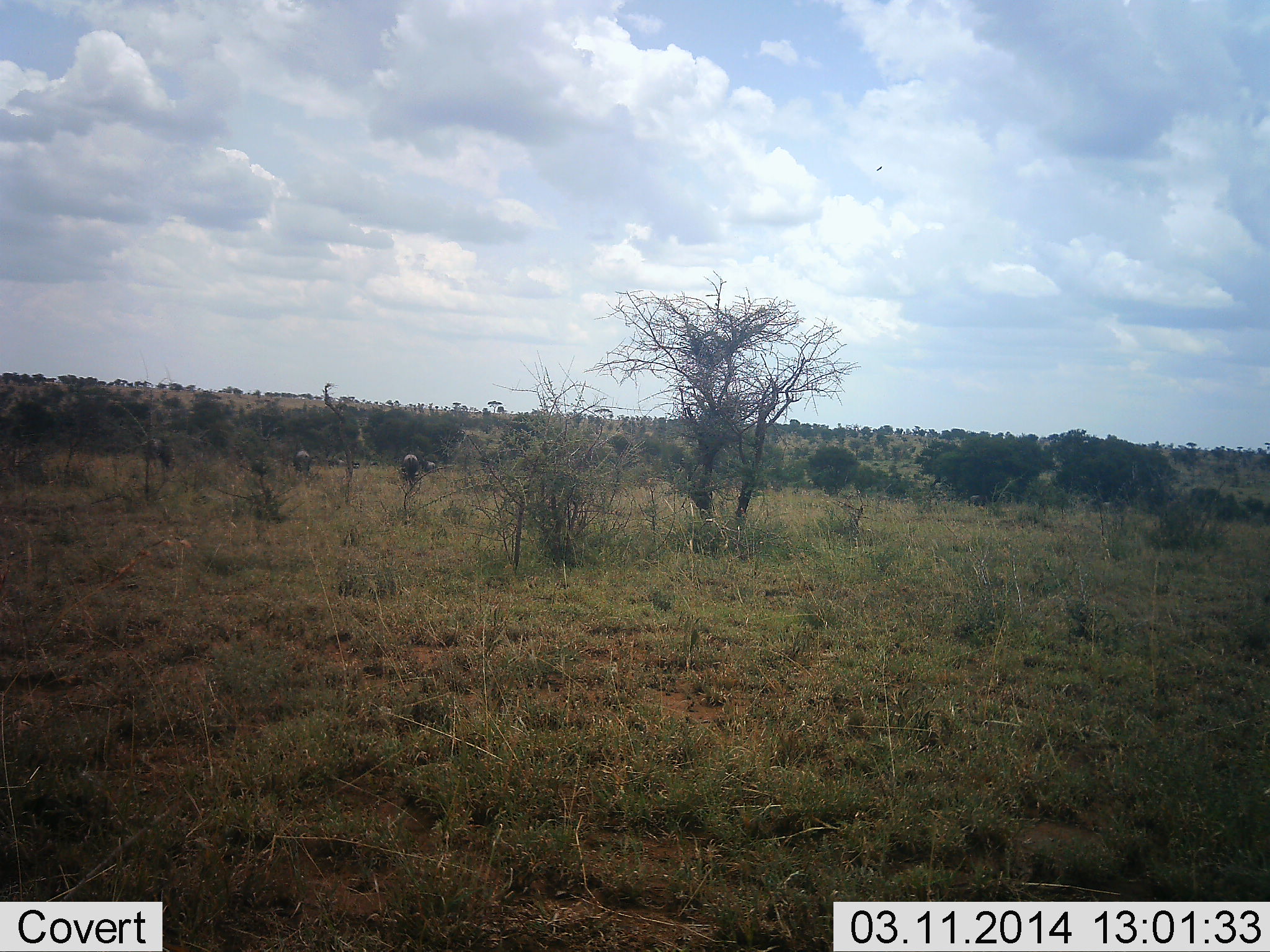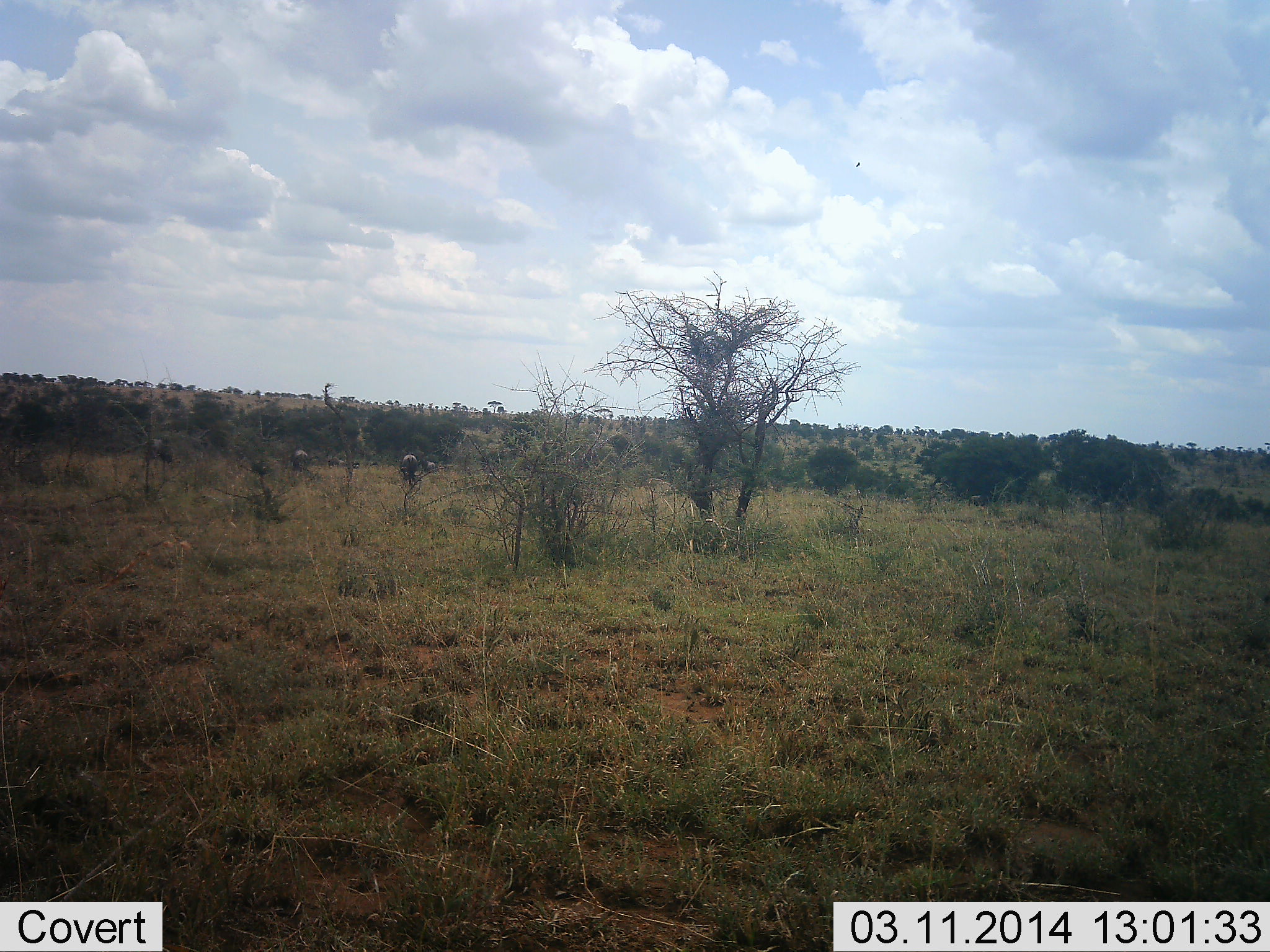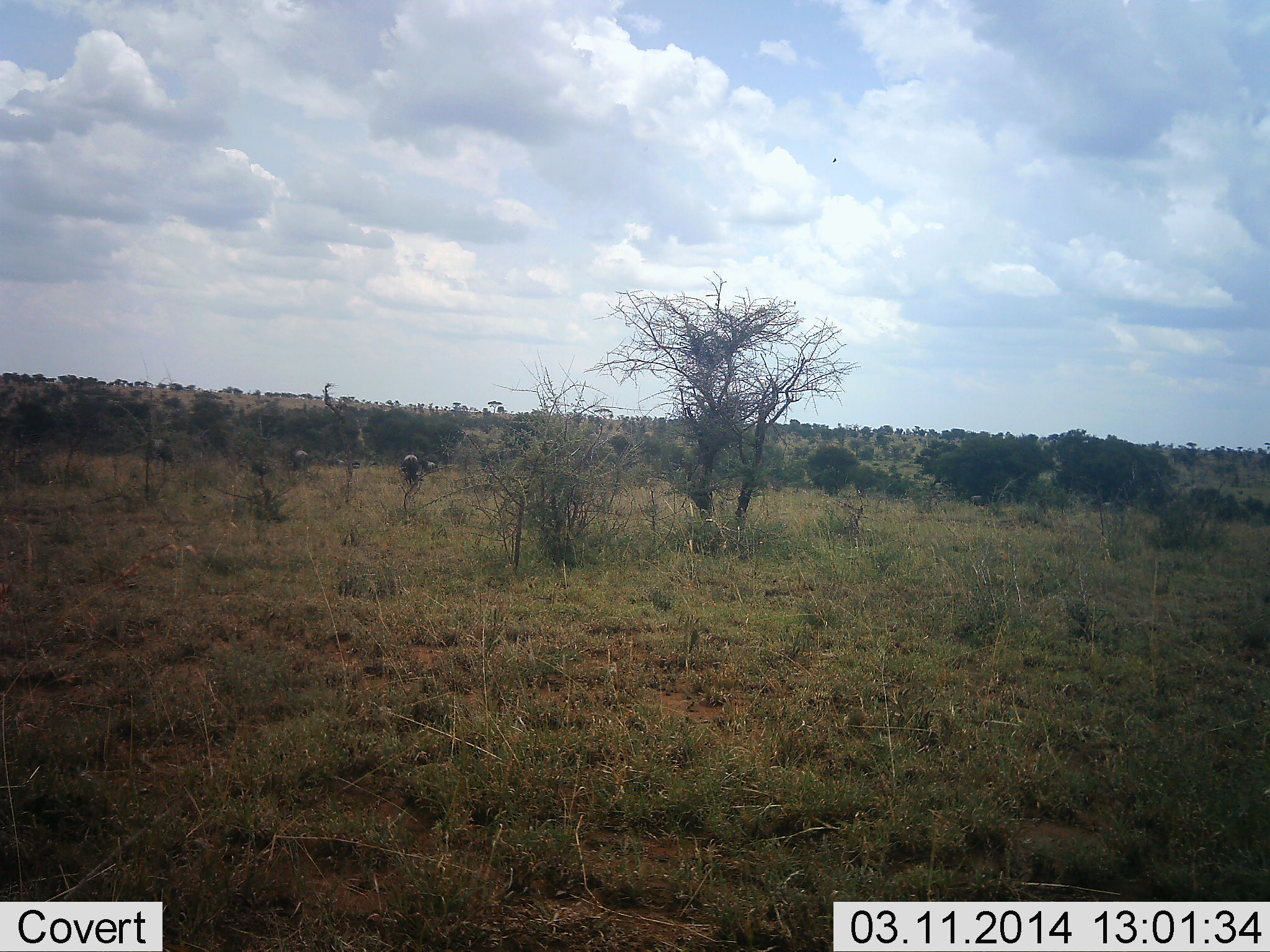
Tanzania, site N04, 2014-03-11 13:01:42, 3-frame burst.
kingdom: Animalia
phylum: Chordata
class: Mammalia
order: Artiodactyla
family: Bovidae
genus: Connochaetes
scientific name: Connochaetes taurinus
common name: blue wildebeest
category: wildebeest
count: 3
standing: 45%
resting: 0%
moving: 0%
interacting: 0%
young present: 0%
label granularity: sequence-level